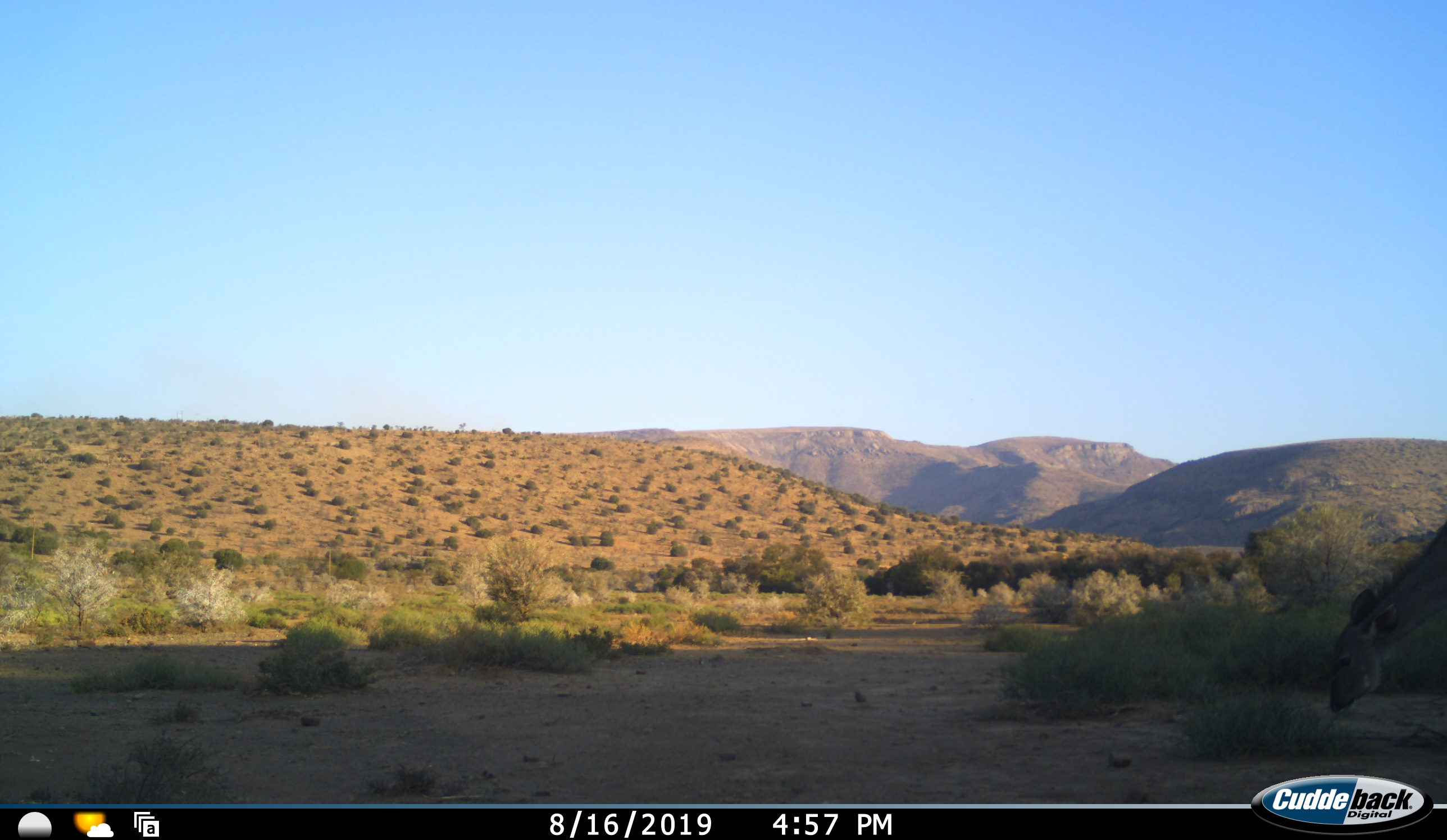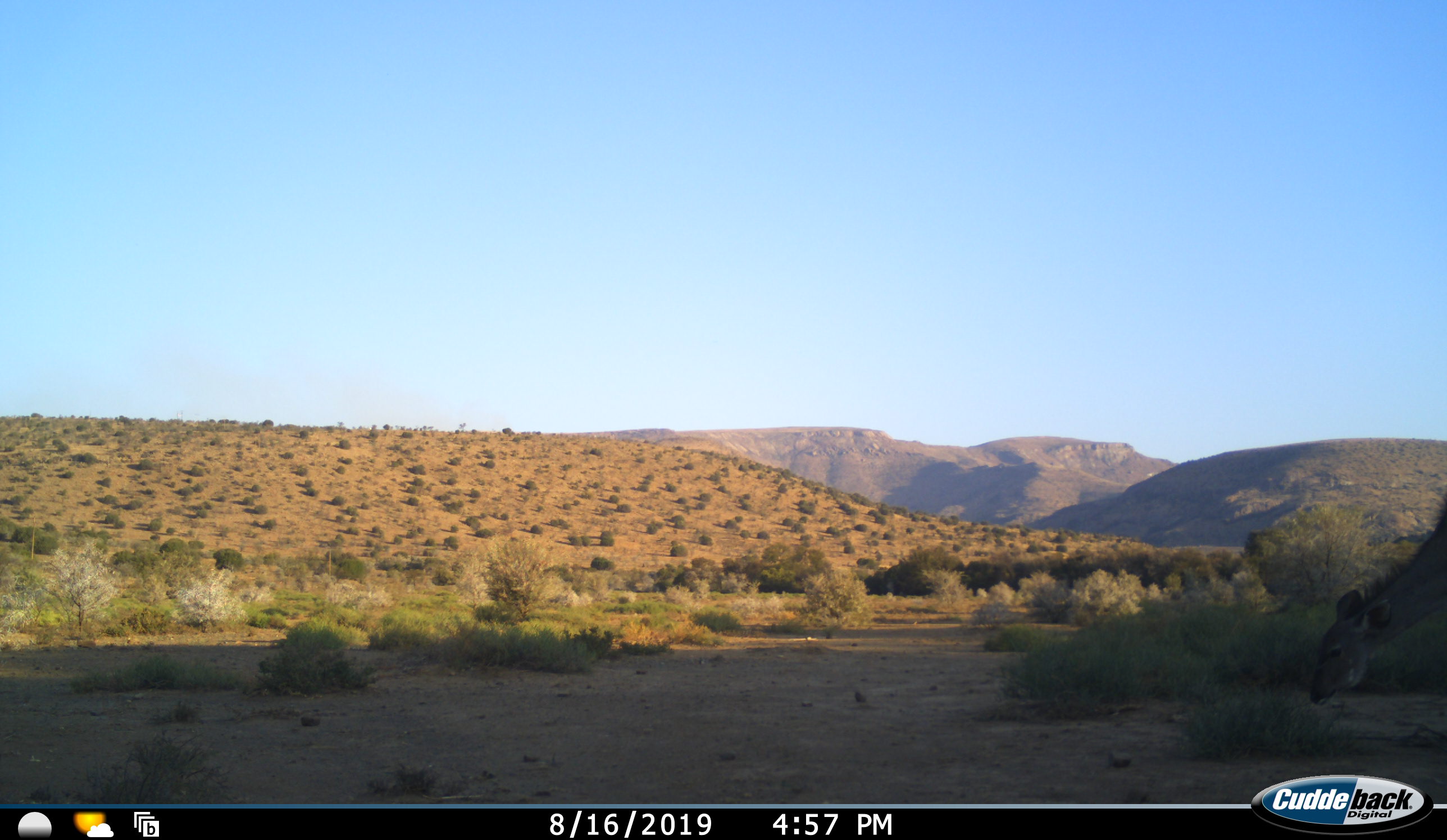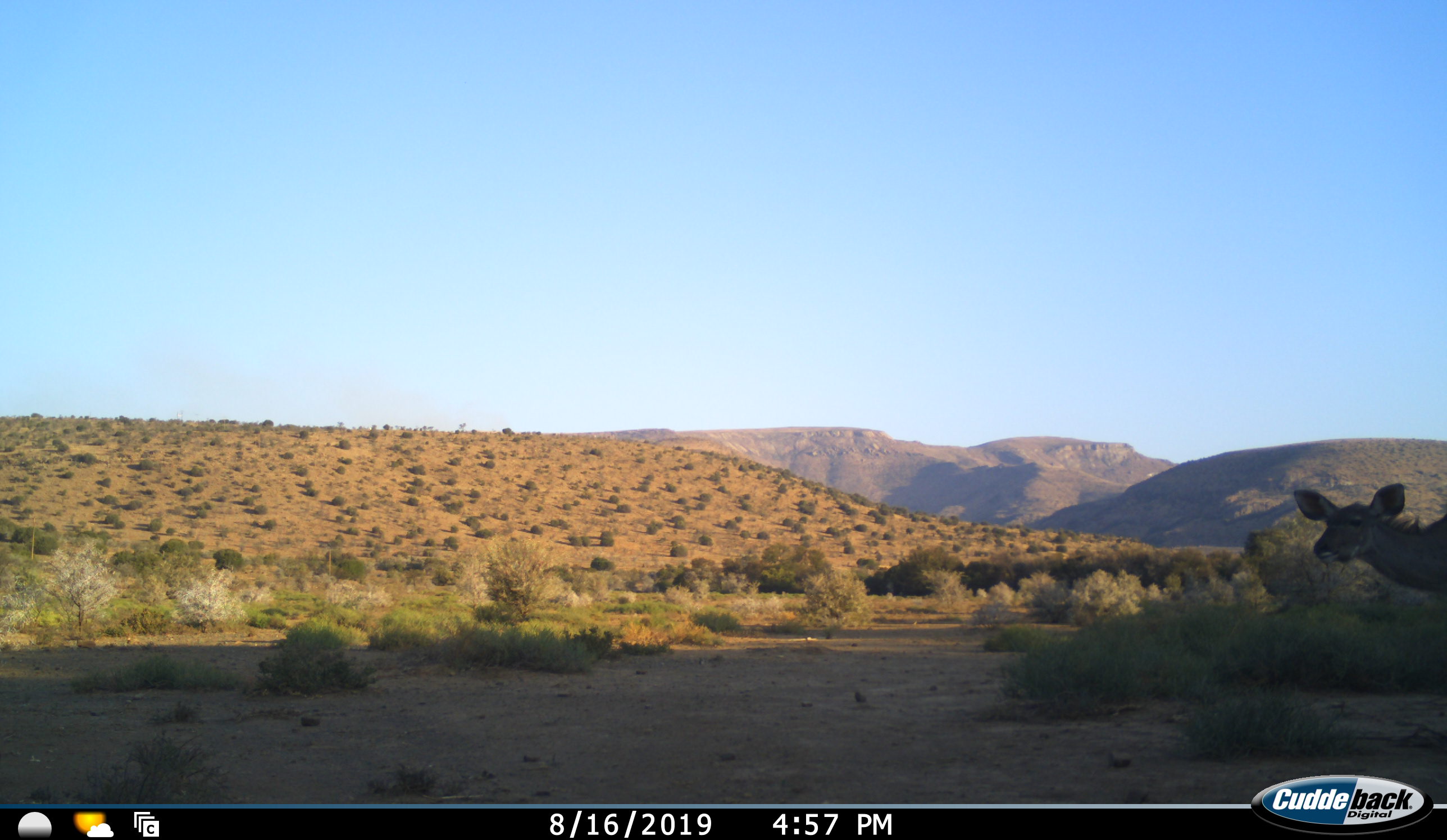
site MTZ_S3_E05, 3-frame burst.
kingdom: Animalia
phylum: Chordata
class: Mammalia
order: Artiodactyla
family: Bovidae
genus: Tragelaphus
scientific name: Tragelaphus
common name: kudu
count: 1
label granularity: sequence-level